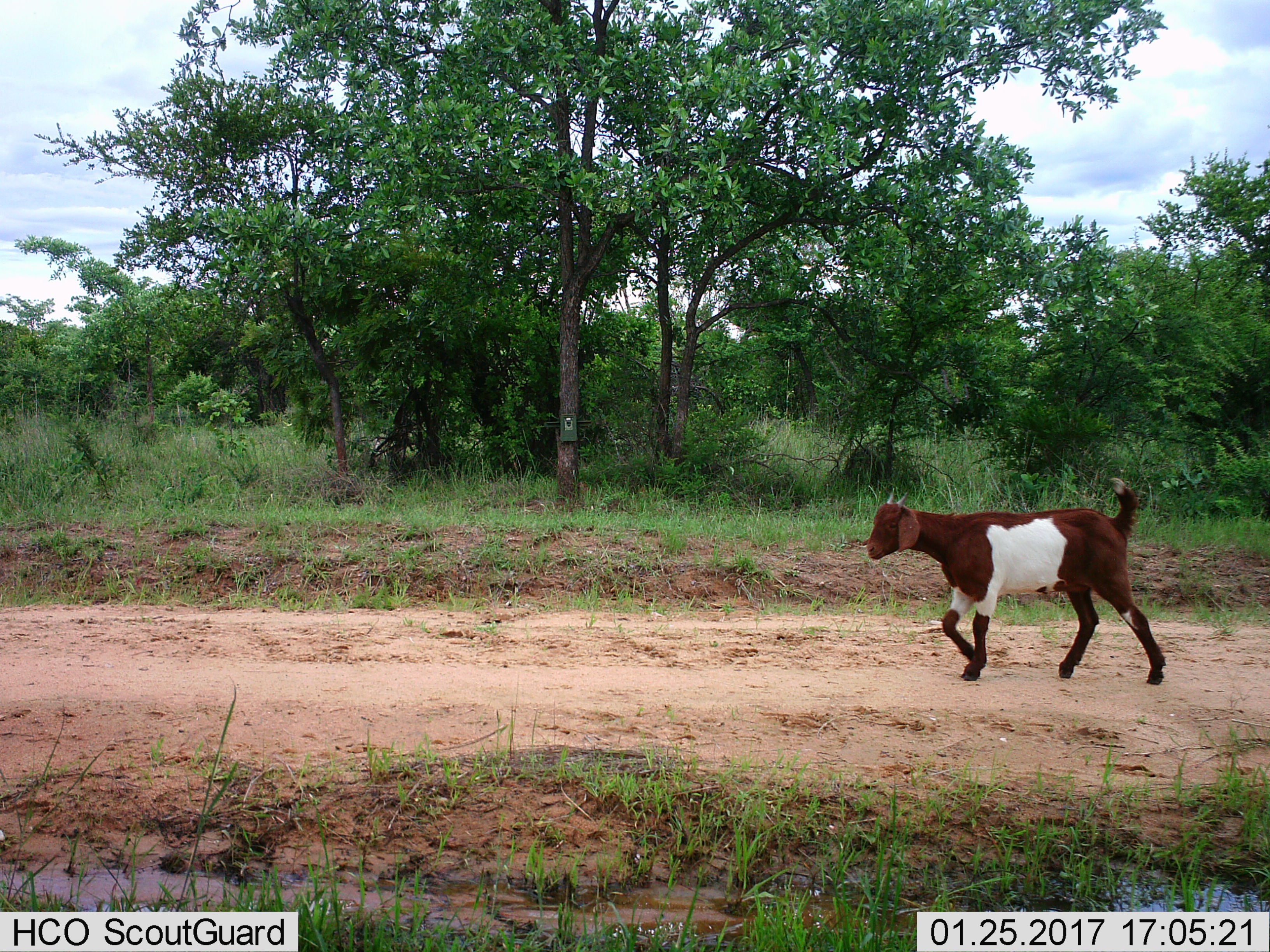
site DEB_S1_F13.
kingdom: Animalia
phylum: Chordata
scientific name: Vertebrata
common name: domestic animal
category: domesticanimal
Domesticanimal (domestic animal) (Vertebrata), count 1. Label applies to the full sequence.